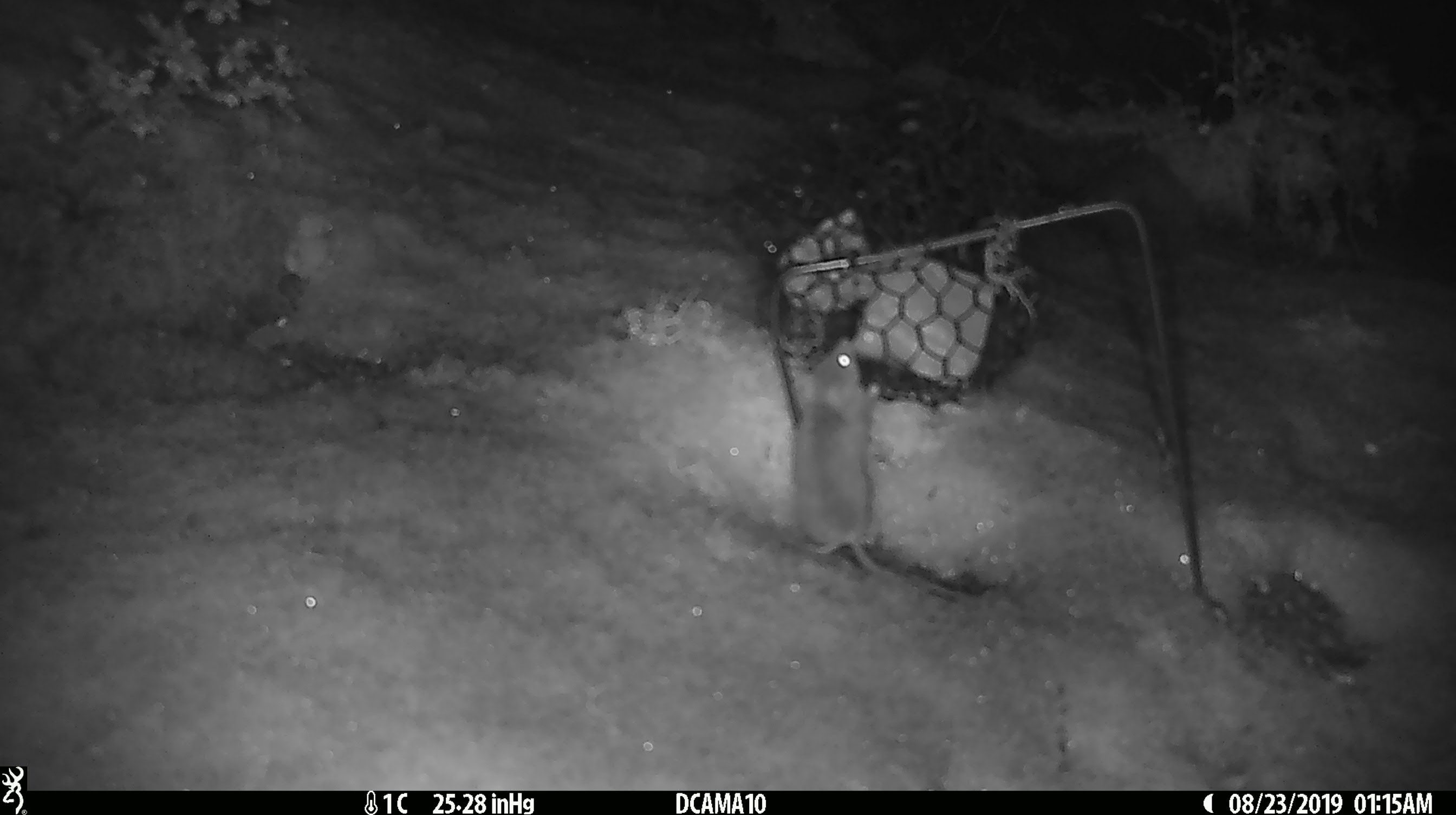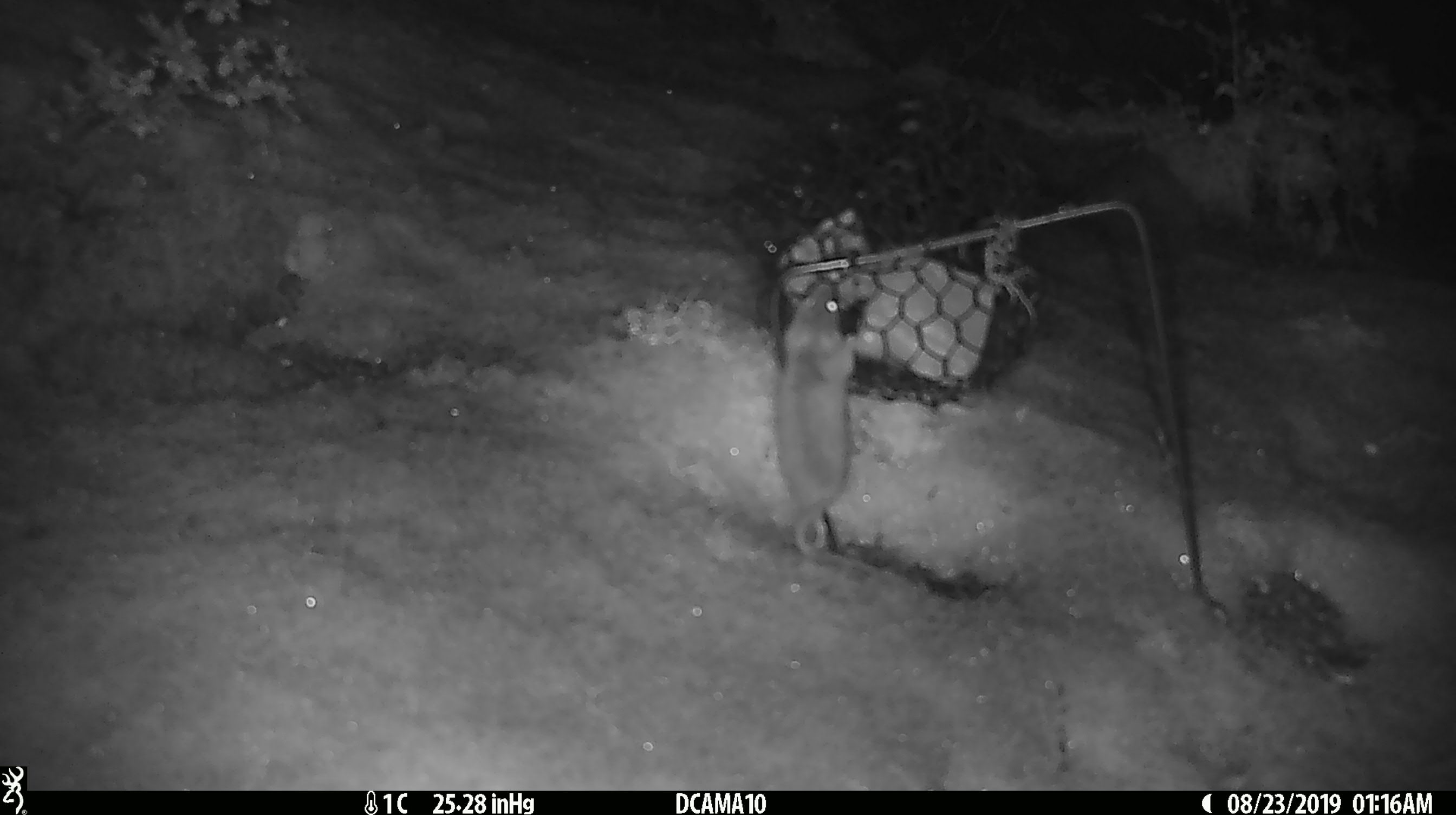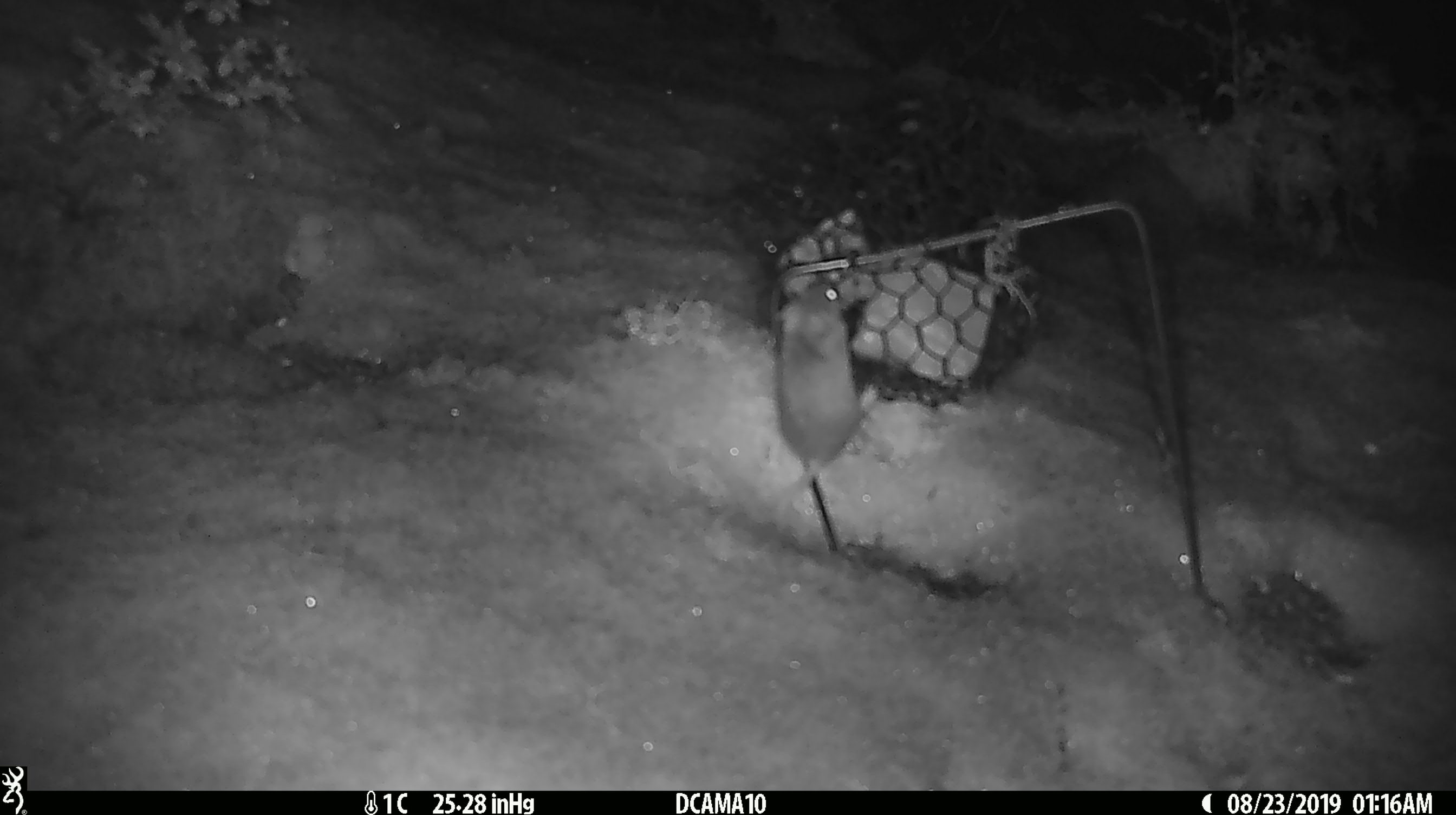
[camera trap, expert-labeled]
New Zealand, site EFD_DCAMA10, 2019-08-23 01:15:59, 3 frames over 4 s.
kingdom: Animalia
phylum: Chordata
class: Mammalia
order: Rodentia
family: Muridae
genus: Mus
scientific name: Mus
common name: mouse